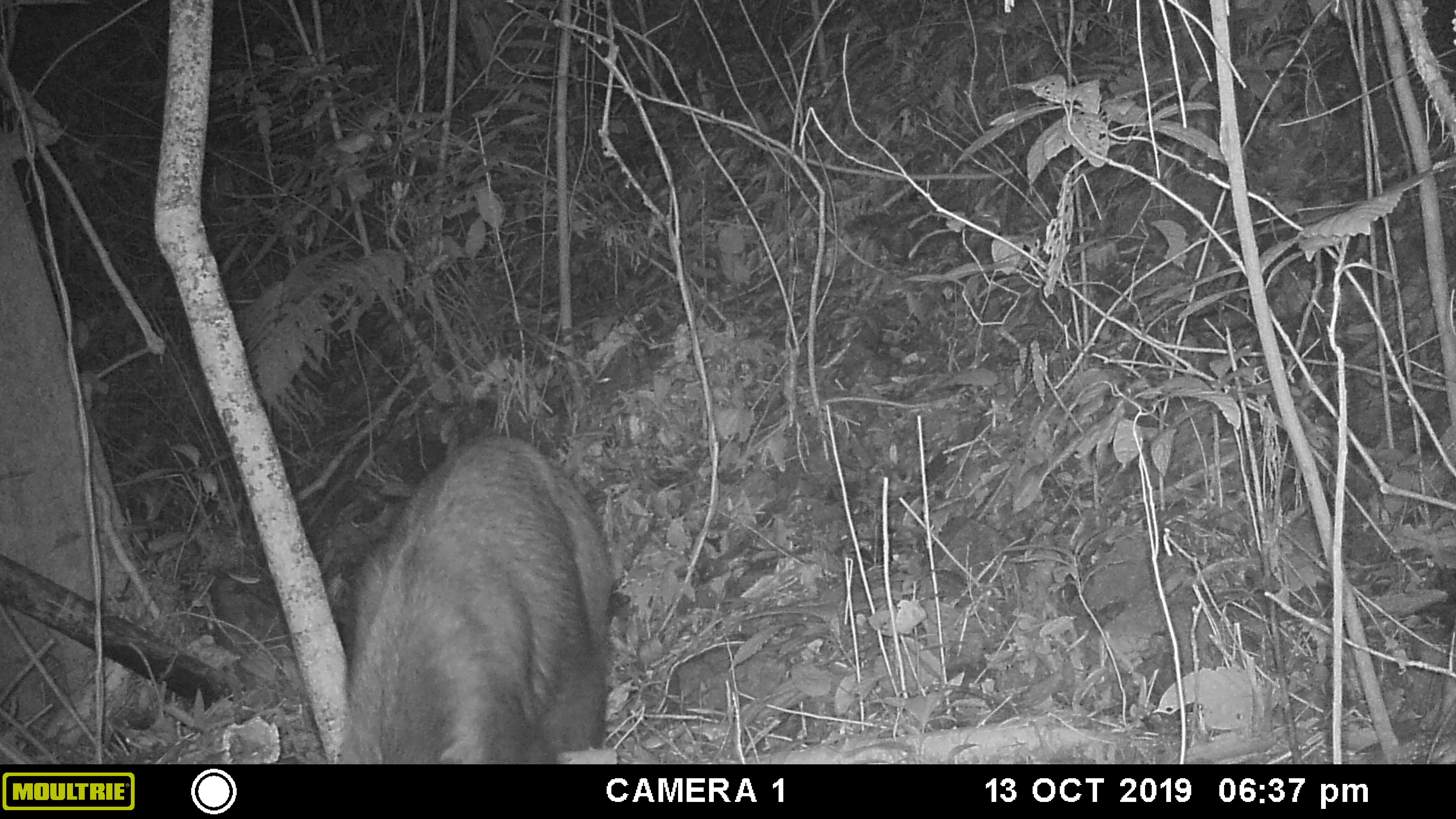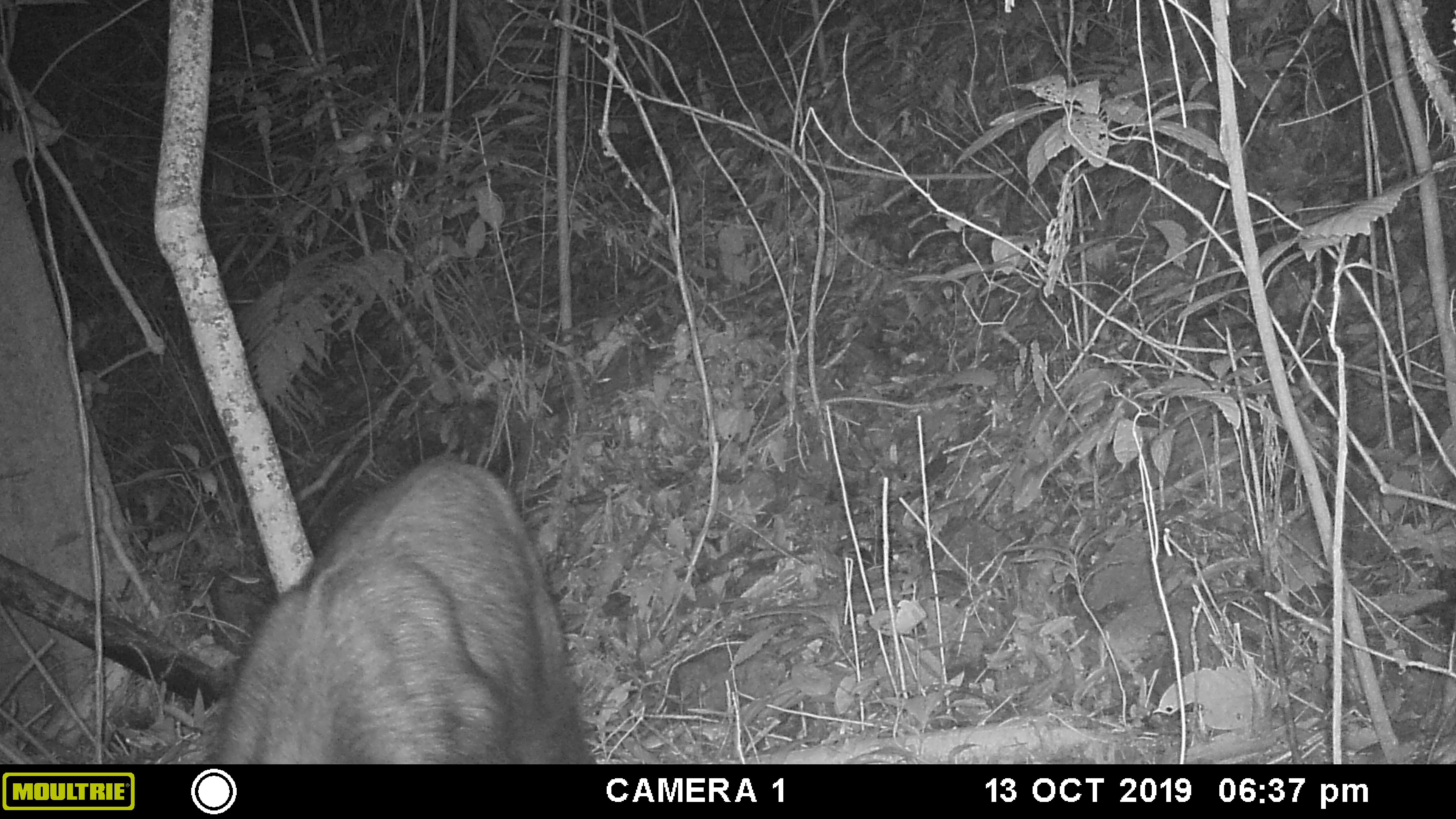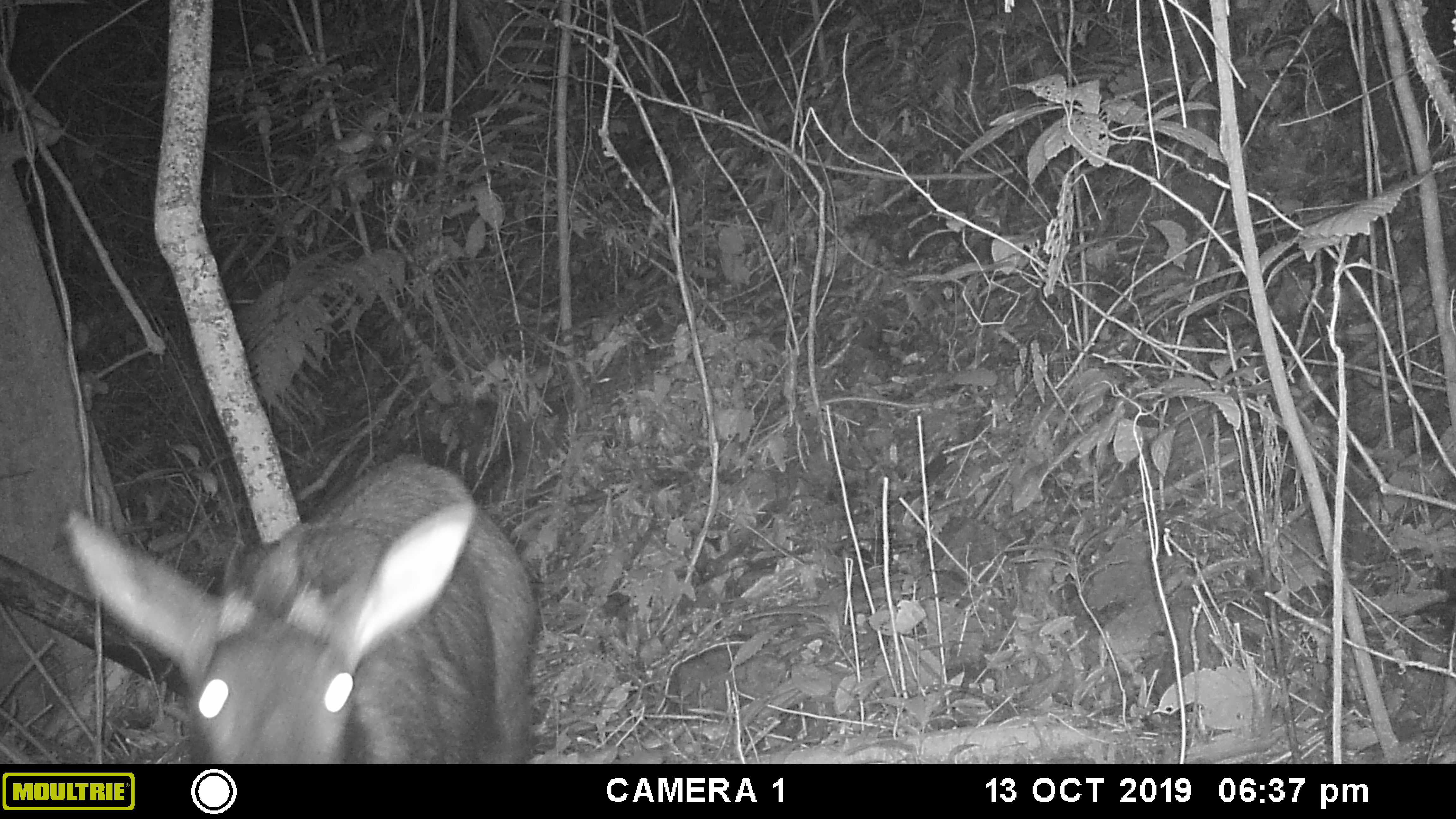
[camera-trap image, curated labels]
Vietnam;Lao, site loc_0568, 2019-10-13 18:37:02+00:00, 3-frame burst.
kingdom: Animalia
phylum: Chordata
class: Mammalia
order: Artiodactyla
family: Bovidae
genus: Capricornis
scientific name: Capricornis sumatraensis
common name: chinese serow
Chinese serow (Capricornis sumatraensis). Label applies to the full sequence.